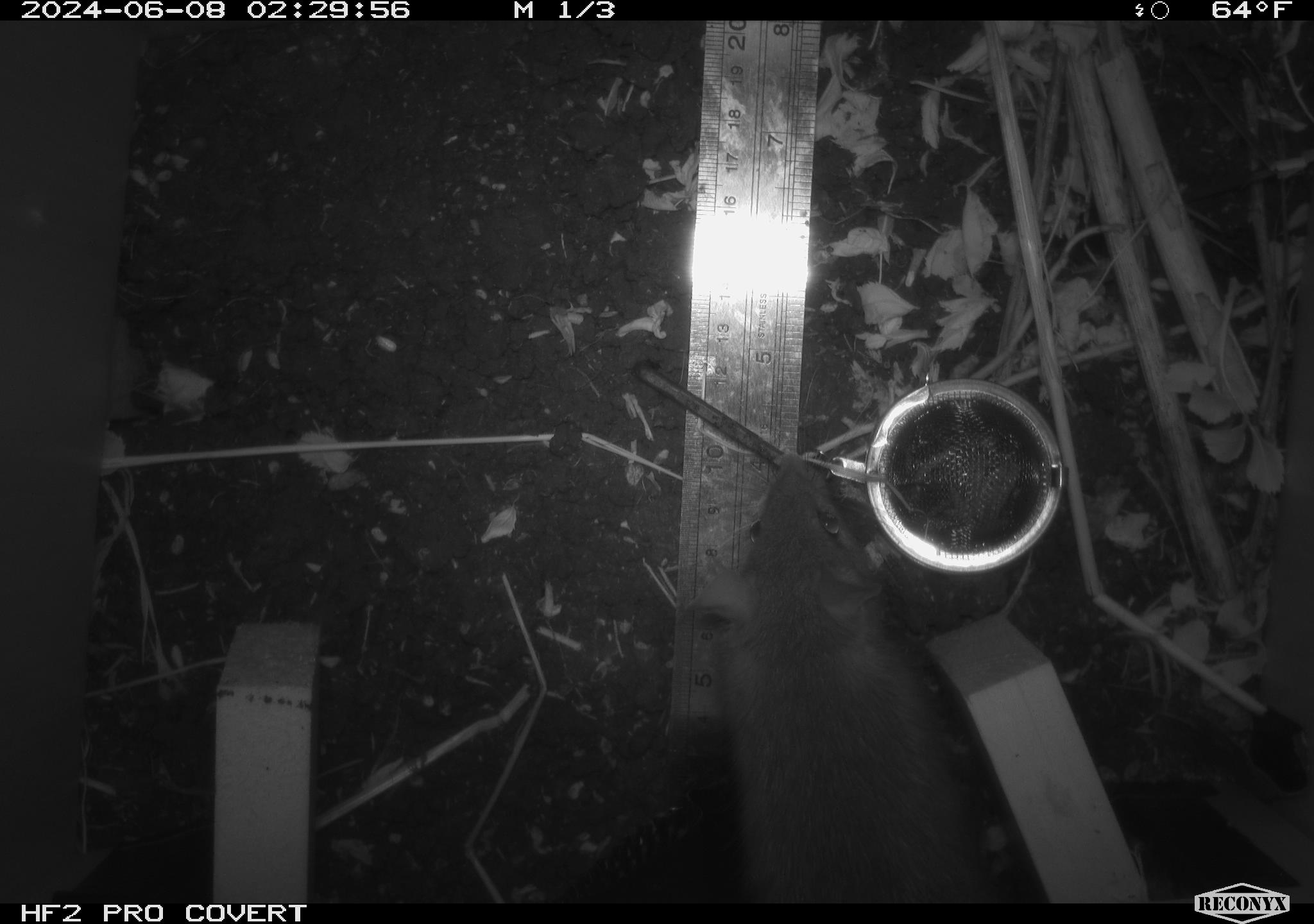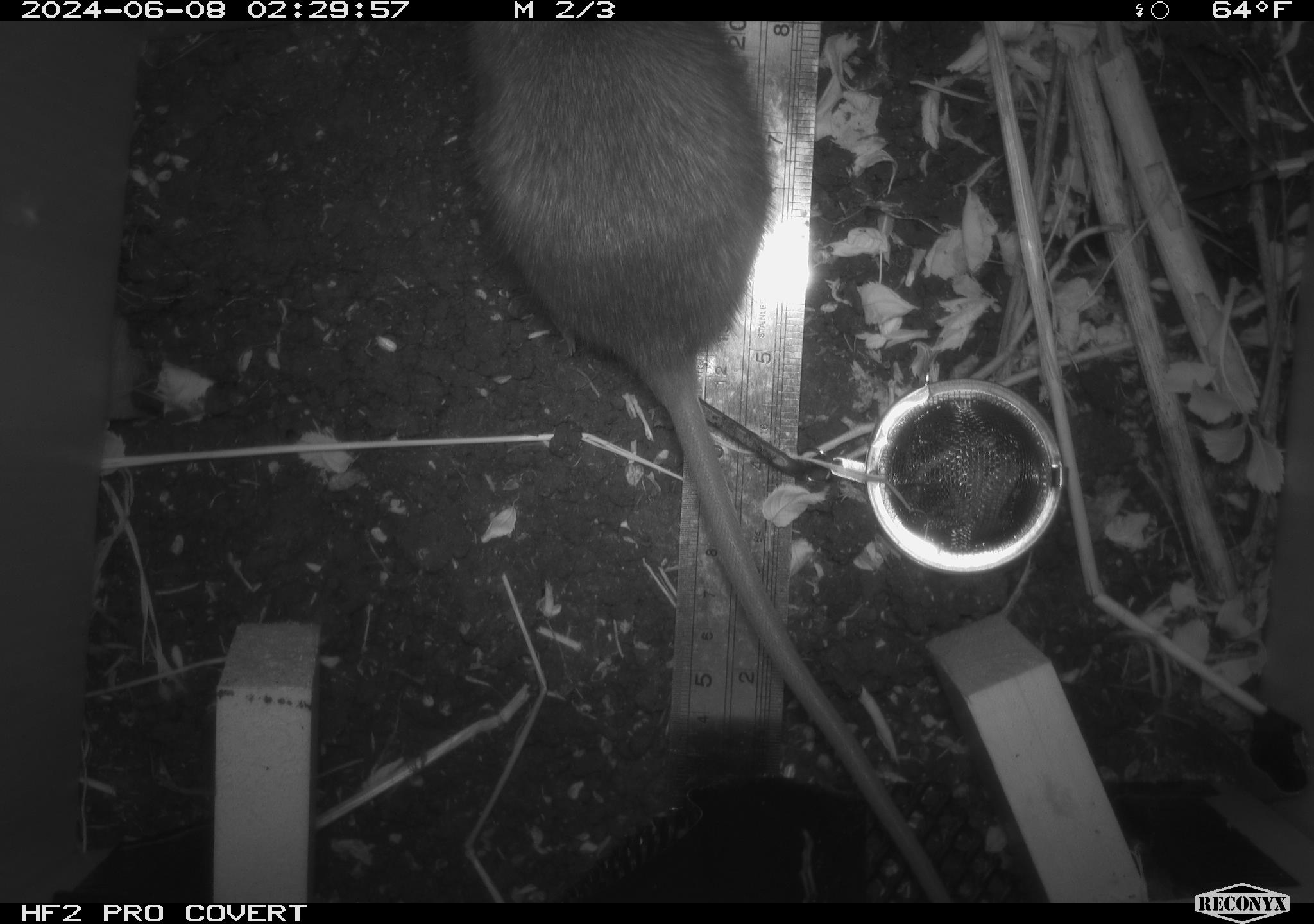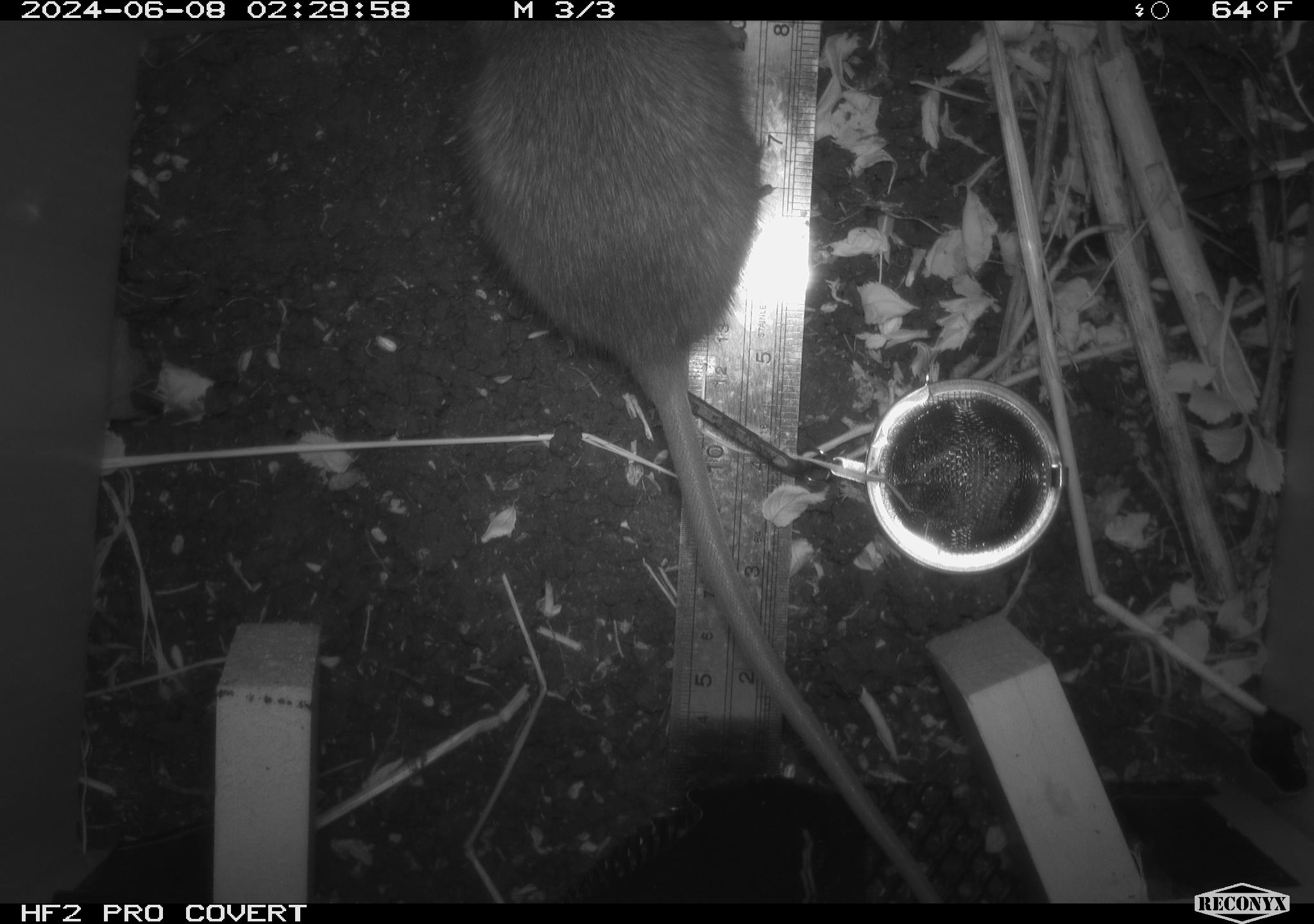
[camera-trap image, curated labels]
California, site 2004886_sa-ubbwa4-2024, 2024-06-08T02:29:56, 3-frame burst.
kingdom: Animalia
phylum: Chordata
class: Mammalia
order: Rodentia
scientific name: Rodentia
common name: woodrat or rat or mouse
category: woodrat or rat or mouse species